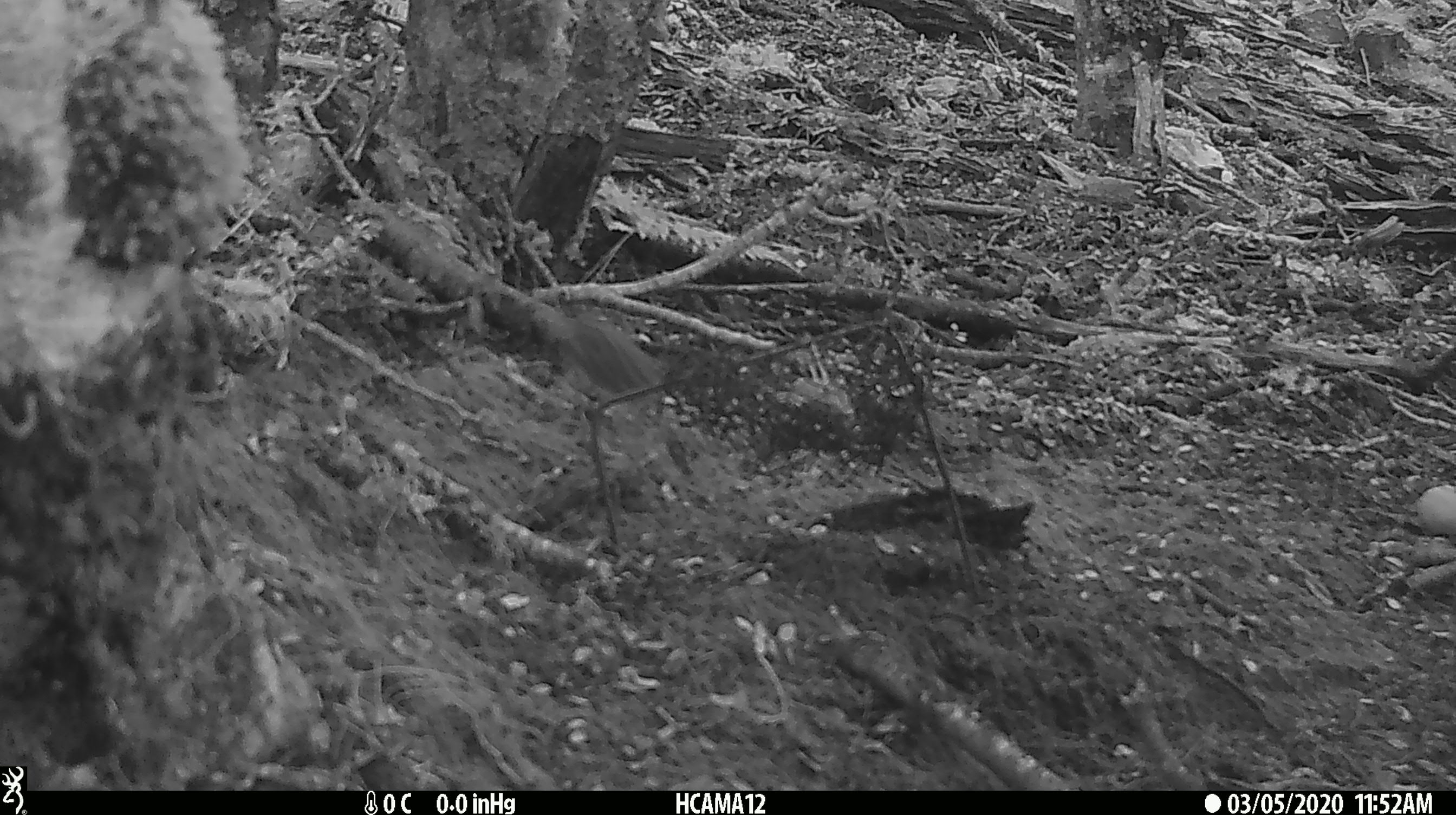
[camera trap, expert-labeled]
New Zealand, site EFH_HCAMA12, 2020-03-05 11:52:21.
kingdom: Animalia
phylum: Chordata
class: Aves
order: Passeriformes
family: Acanthisittidae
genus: Acanthisitta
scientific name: Acanthisitta chloris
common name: rifleman